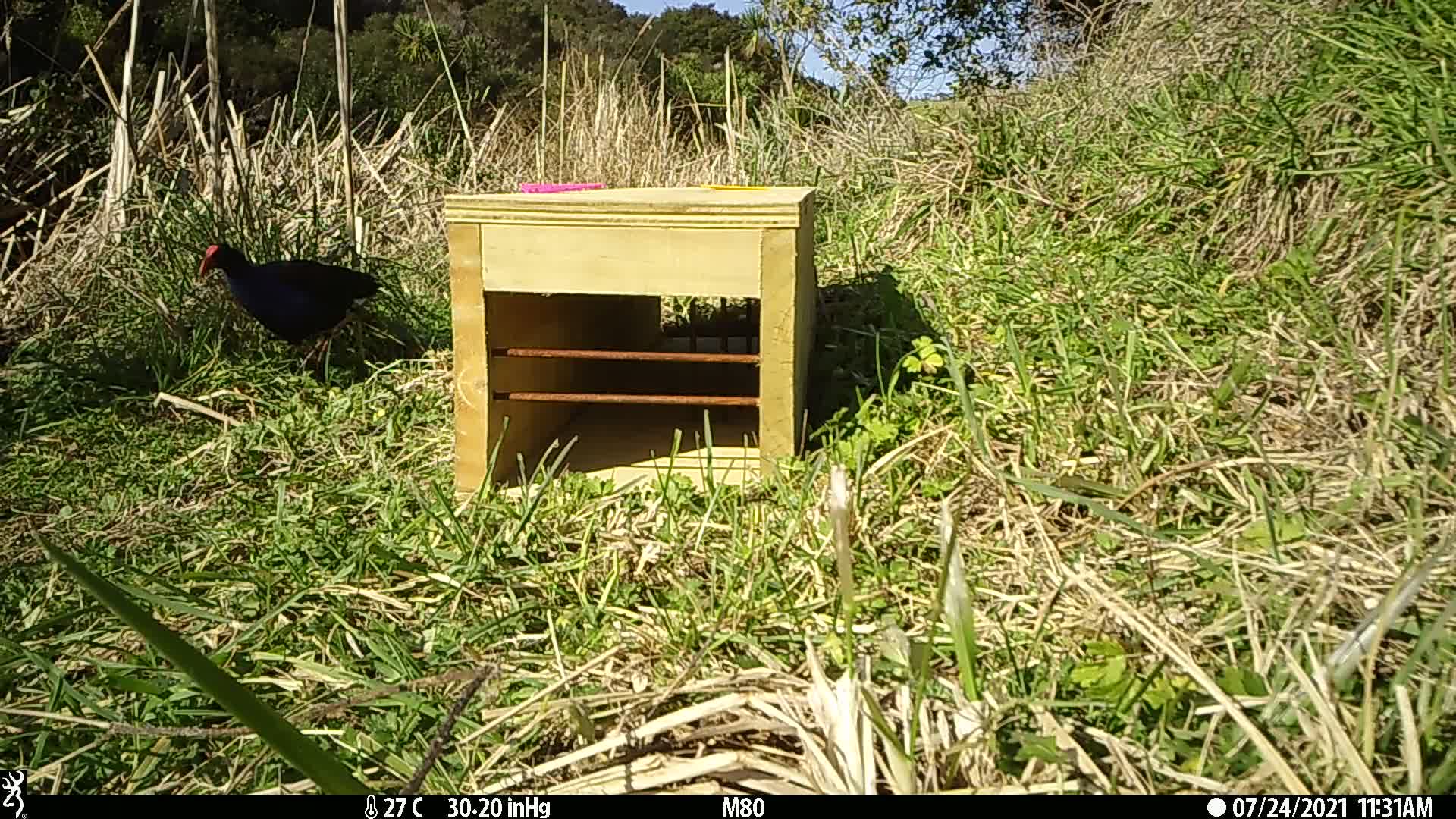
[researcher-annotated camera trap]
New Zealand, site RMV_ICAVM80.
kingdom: Animalia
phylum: Chordata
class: Aves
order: Gruiformes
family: Rallidae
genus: Porphyrio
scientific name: Porphyrio melanotus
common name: australasian swamphen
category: pukeko